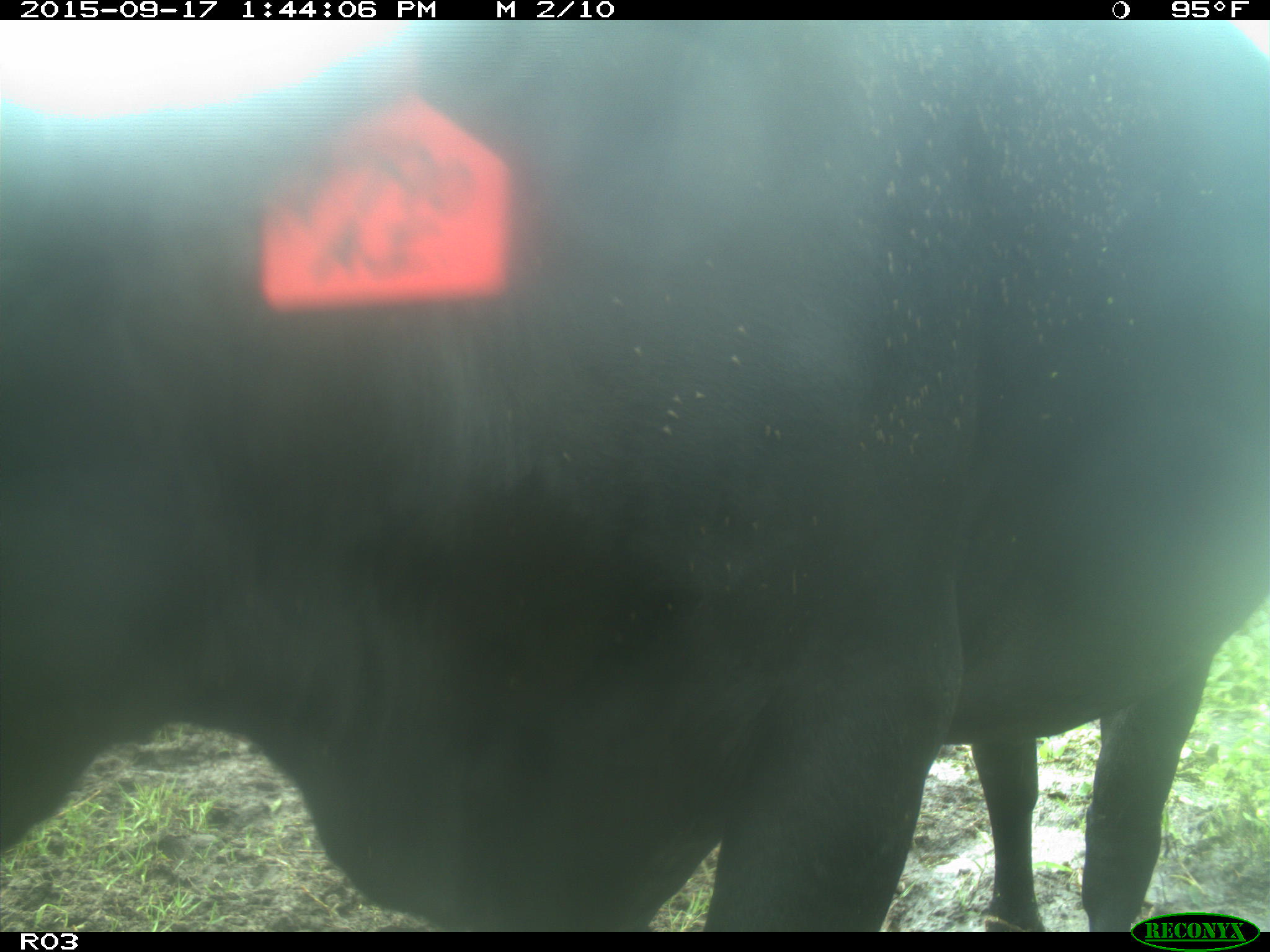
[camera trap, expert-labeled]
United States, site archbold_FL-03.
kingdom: Animalia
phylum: Chordata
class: Mammalia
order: Artiodactyla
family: Bovidae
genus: Bos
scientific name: Bos taurus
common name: domestic cow